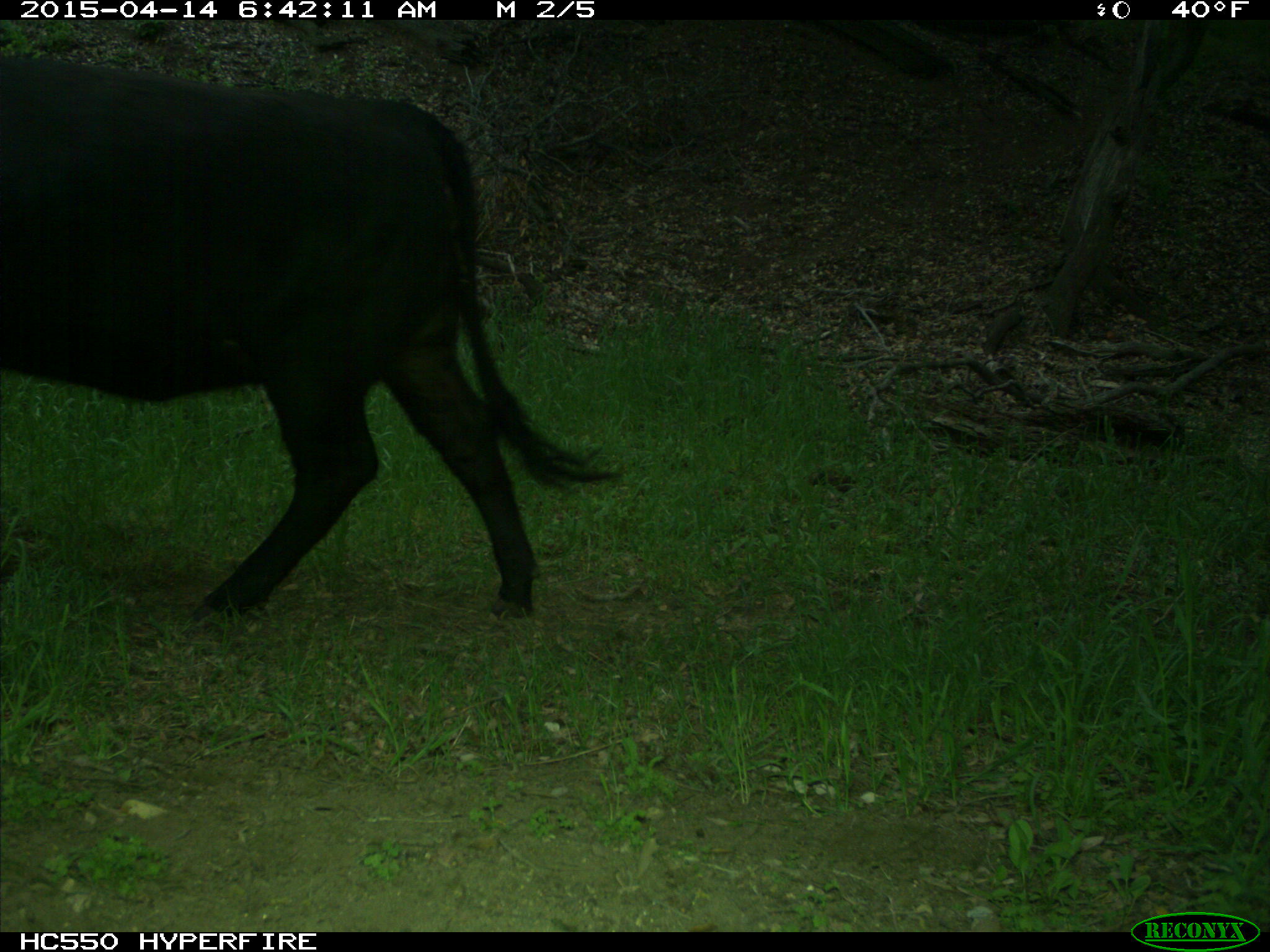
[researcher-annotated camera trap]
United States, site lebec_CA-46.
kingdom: Animalia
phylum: Chordata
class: Mammalia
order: Artiodactyla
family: Bovidae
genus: Bos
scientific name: Bos taurus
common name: domestic cow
Bos taurus (domestic cow).